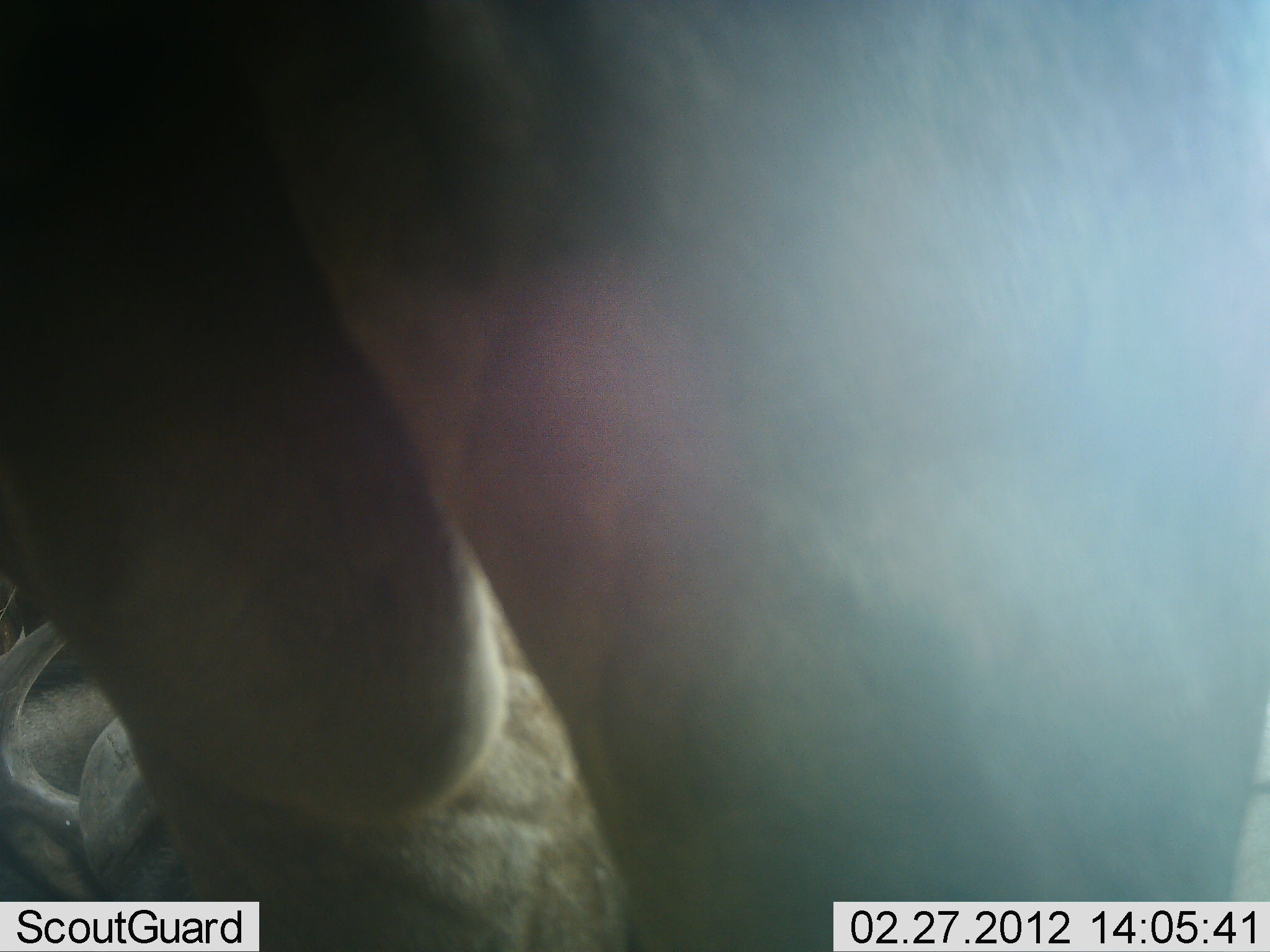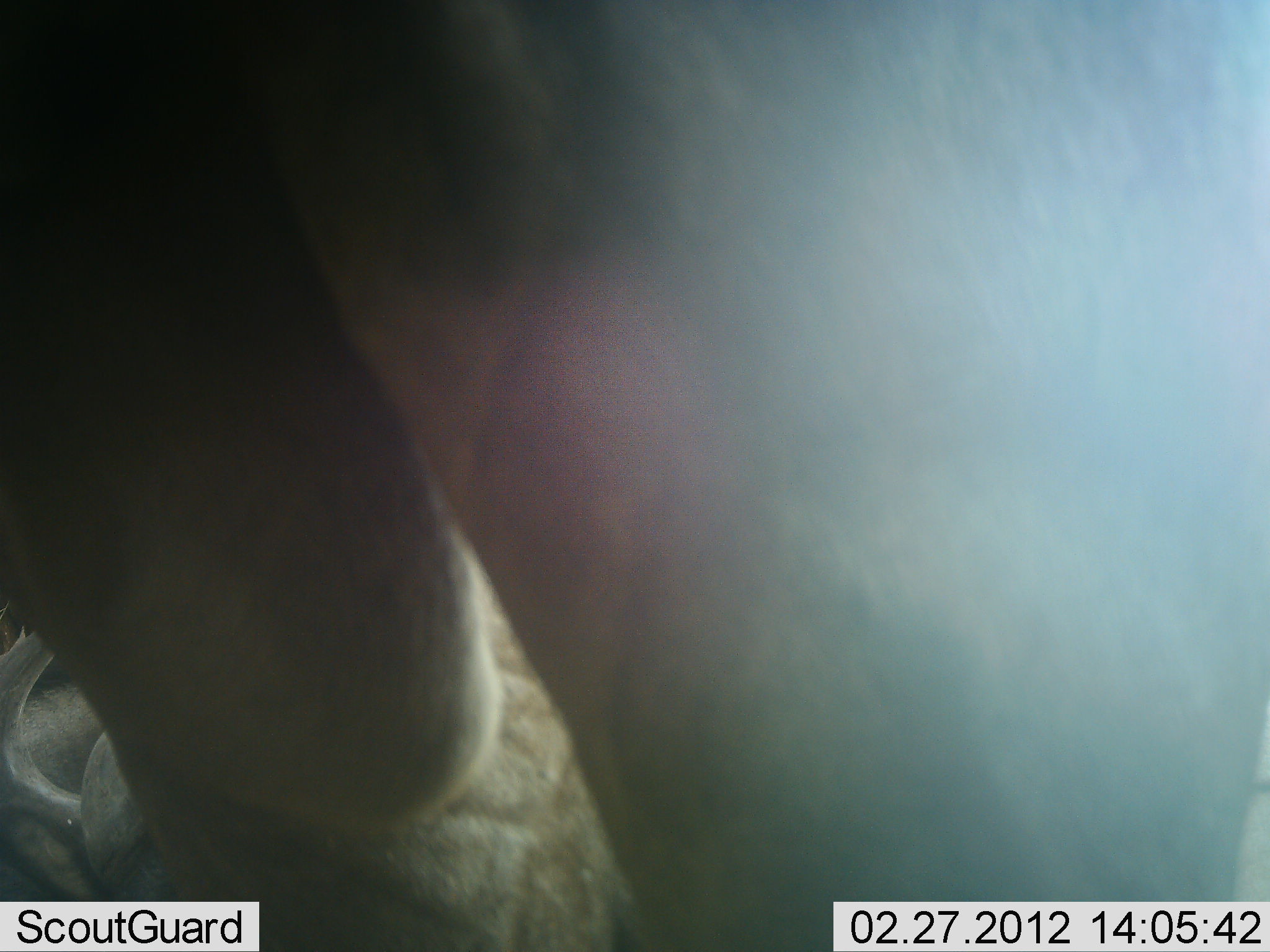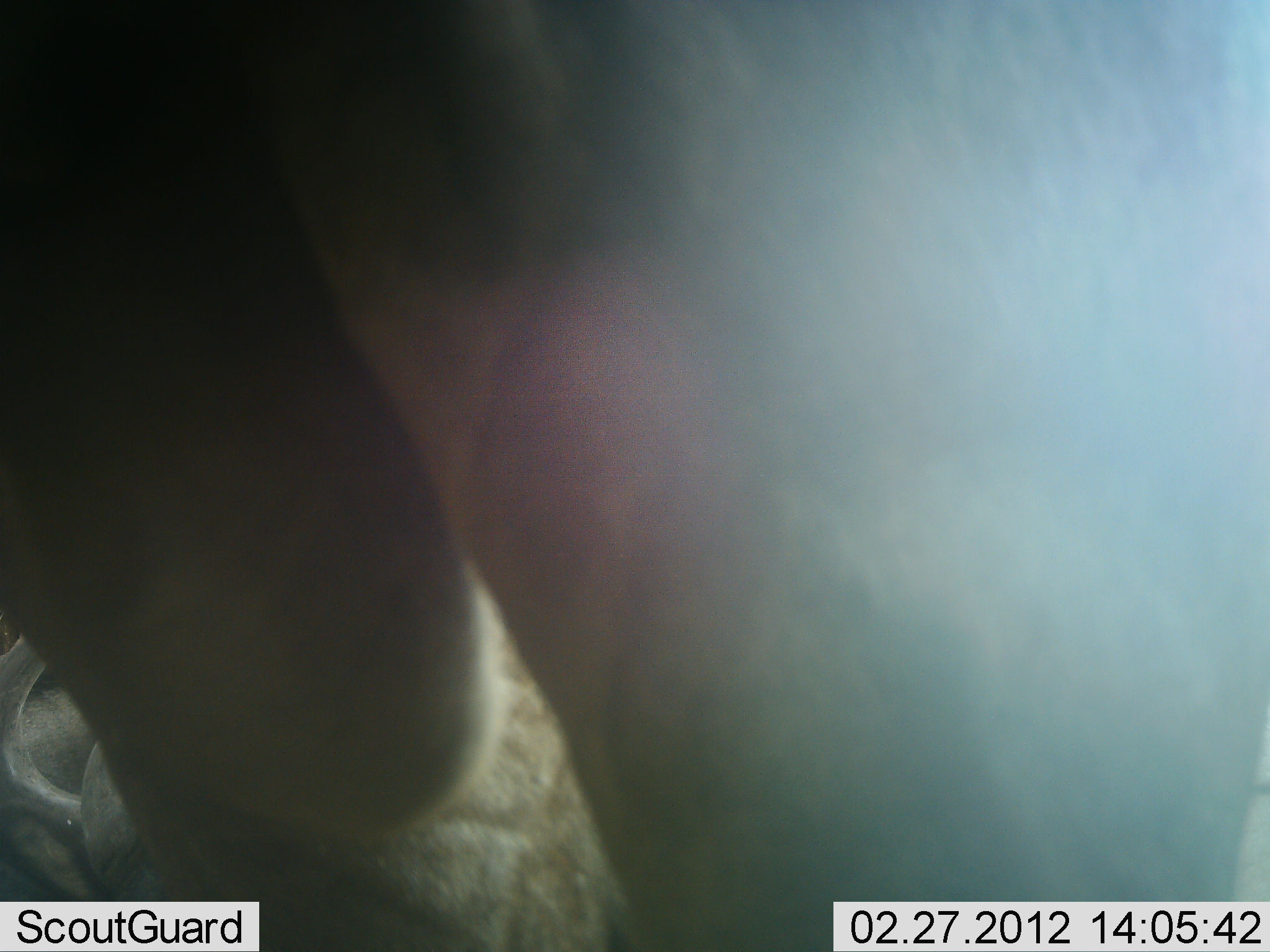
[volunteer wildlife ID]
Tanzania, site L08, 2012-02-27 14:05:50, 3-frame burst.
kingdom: Animalia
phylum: Chordata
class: Mammalia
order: Artiodactyla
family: Bovidae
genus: Connochaetes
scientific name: Connochaetes taurinus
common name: blue wildebeest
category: wildebeest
Wildebeest (blue wildebeest) (Connochaetes taurinus), count 2. Behavior (volunteer vote fractions): standing 78%, resting 56%, moving 0%, interacting 11%. Young present (vote fraction): 0%. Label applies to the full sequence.